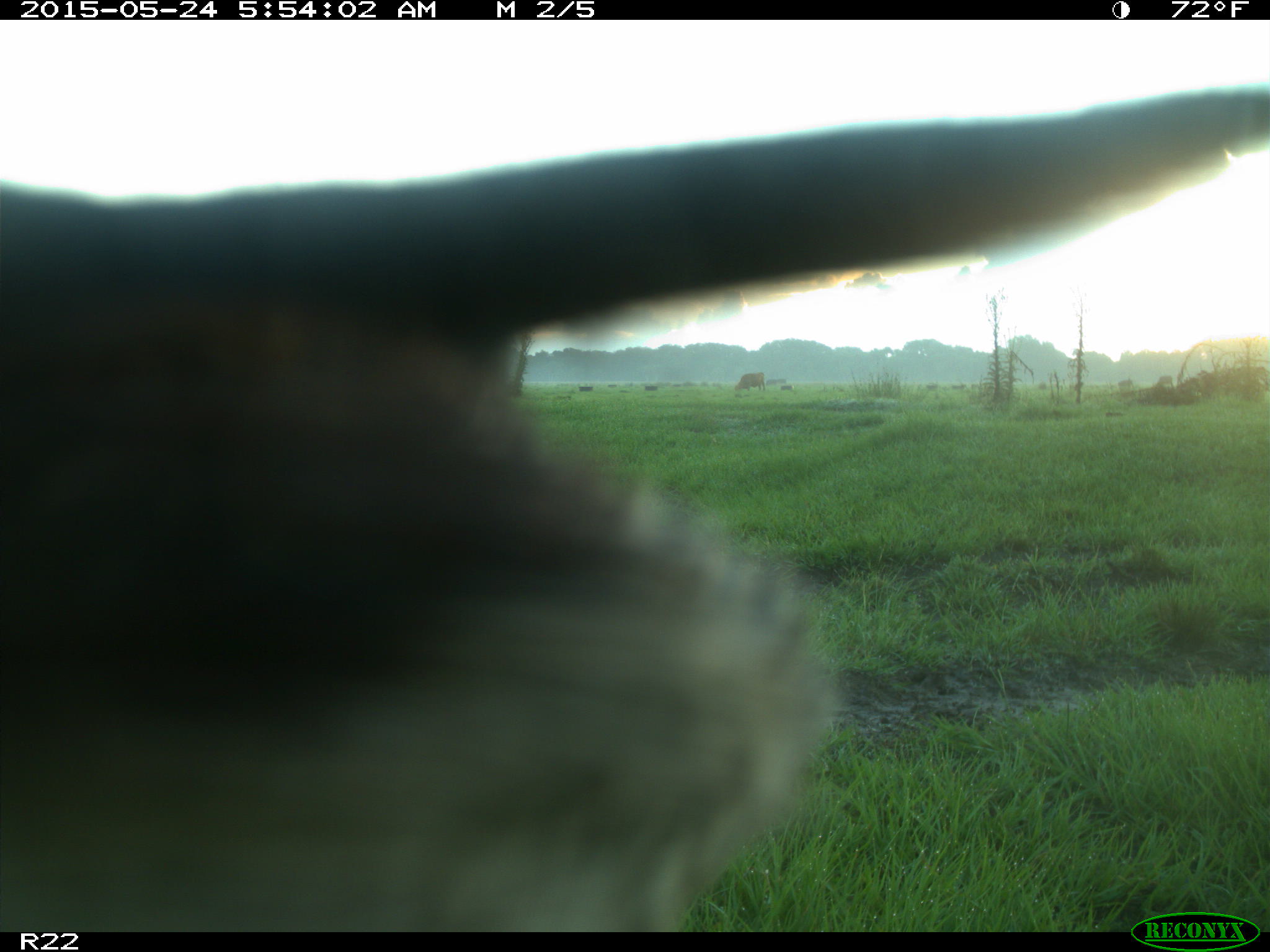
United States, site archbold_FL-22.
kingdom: Animalia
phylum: Chordata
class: Mammalia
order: Artiodactyla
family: Bovidae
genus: Bos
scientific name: Bos taurus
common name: domestic cow